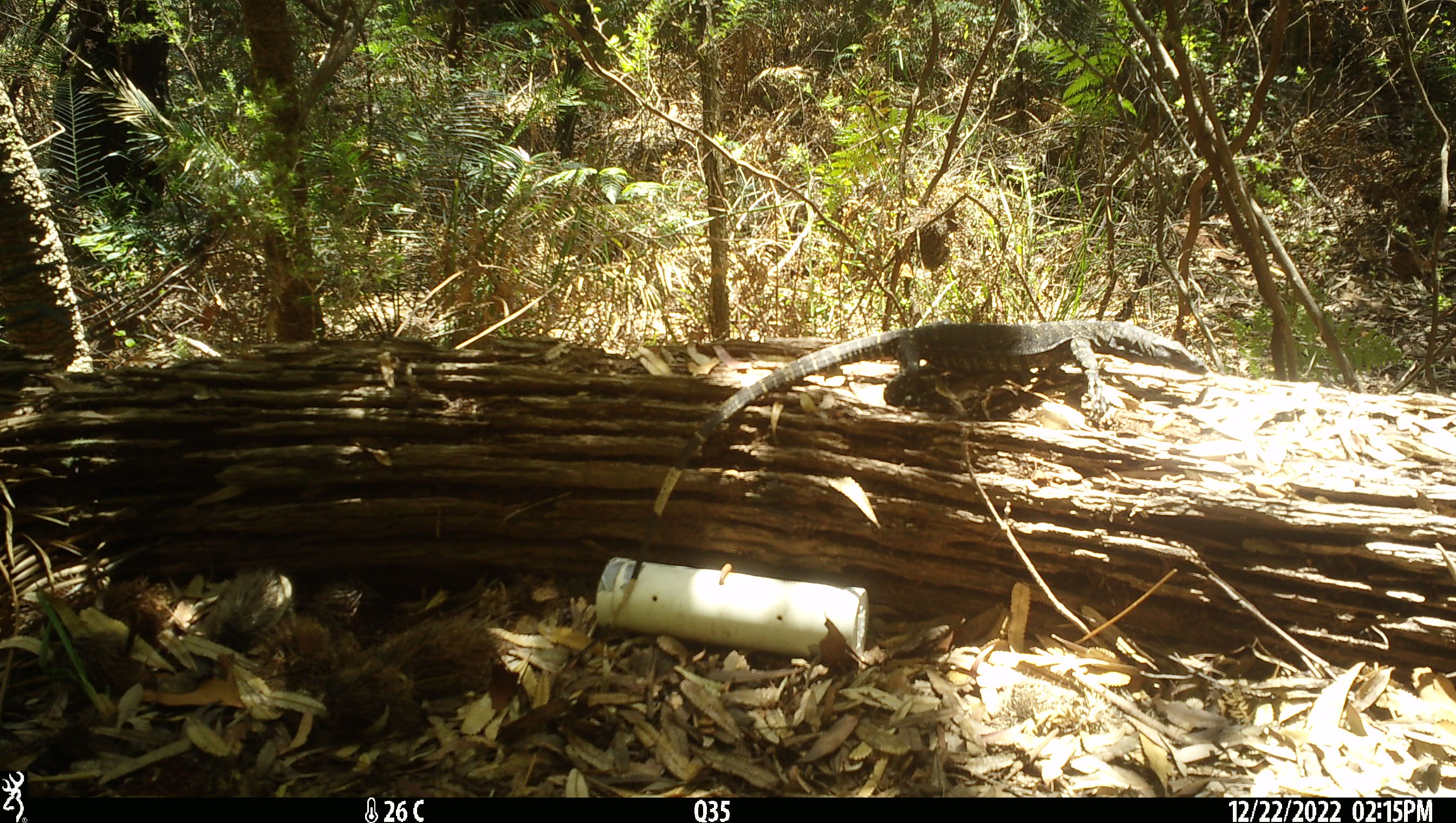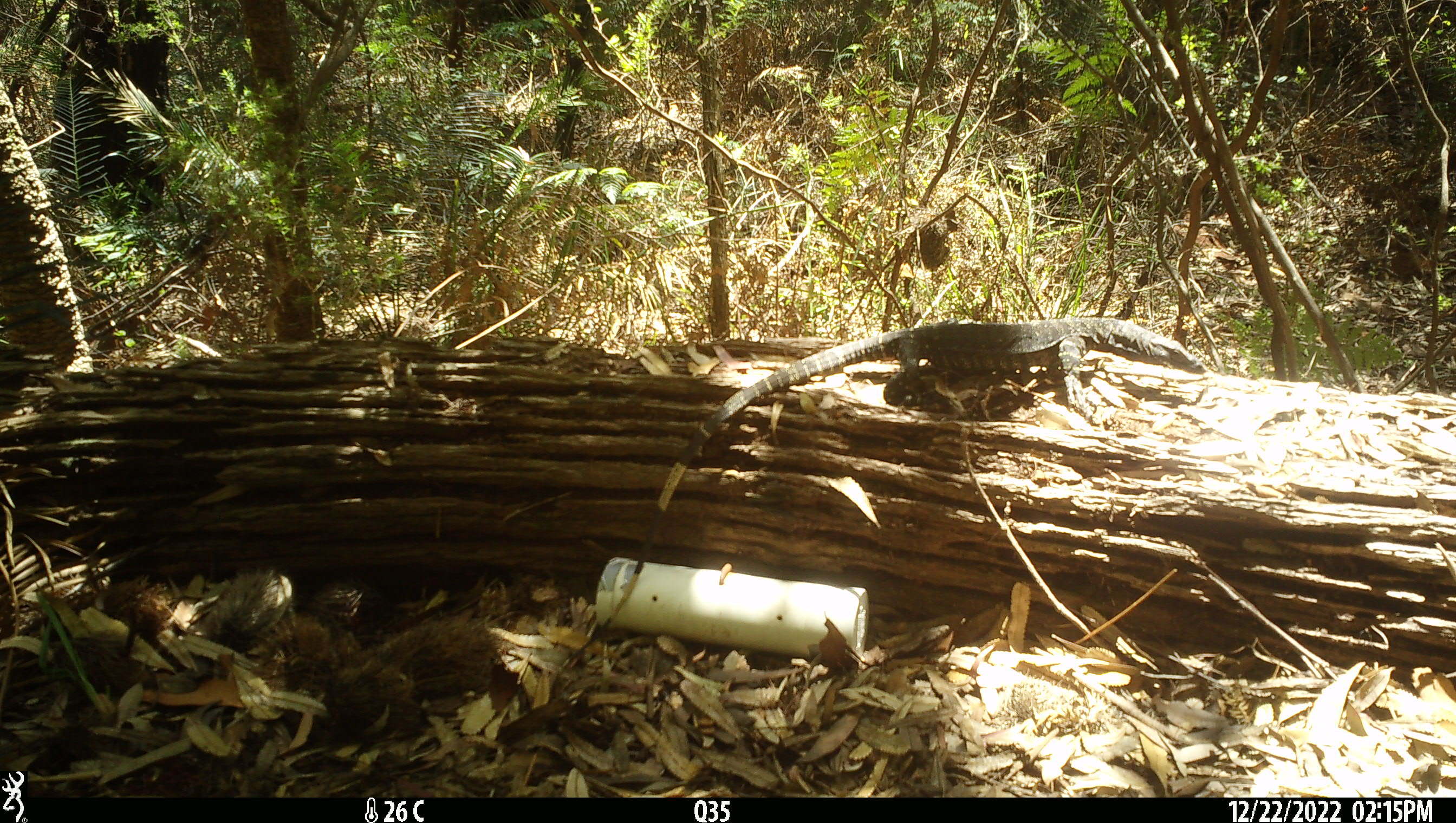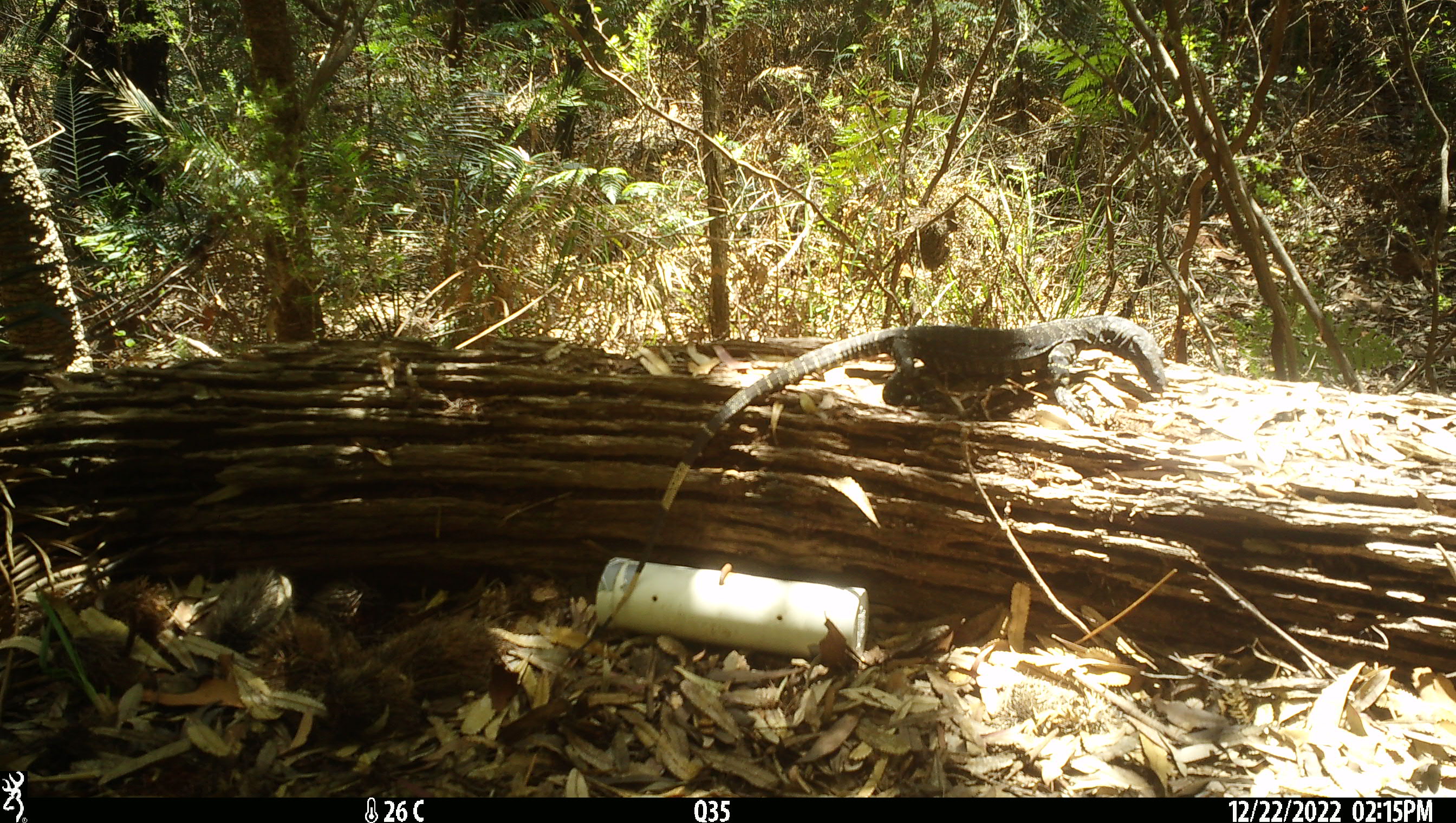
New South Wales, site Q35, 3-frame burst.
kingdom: Animalia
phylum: Chordata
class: Reptilia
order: Squamata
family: Varanidae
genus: Varanus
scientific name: Varanus varius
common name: lace monitor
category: goanna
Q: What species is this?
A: Goanna (lace monitor) (Varanus varius).